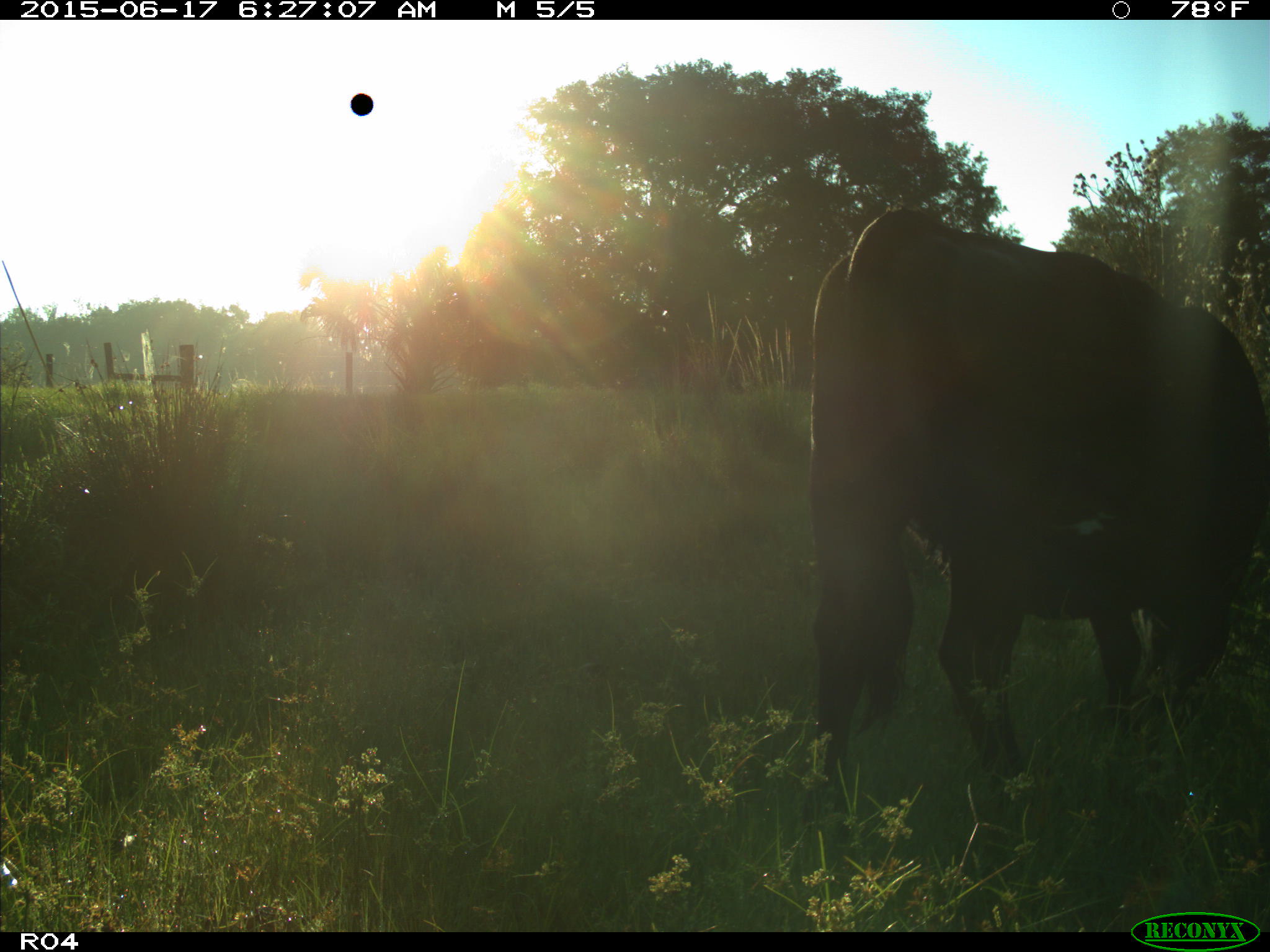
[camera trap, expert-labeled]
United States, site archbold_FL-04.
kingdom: Animalia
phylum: Chordata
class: Mammalia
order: Artiodactyla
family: Bovidae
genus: Bos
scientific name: Bos taurus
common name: domestic cow